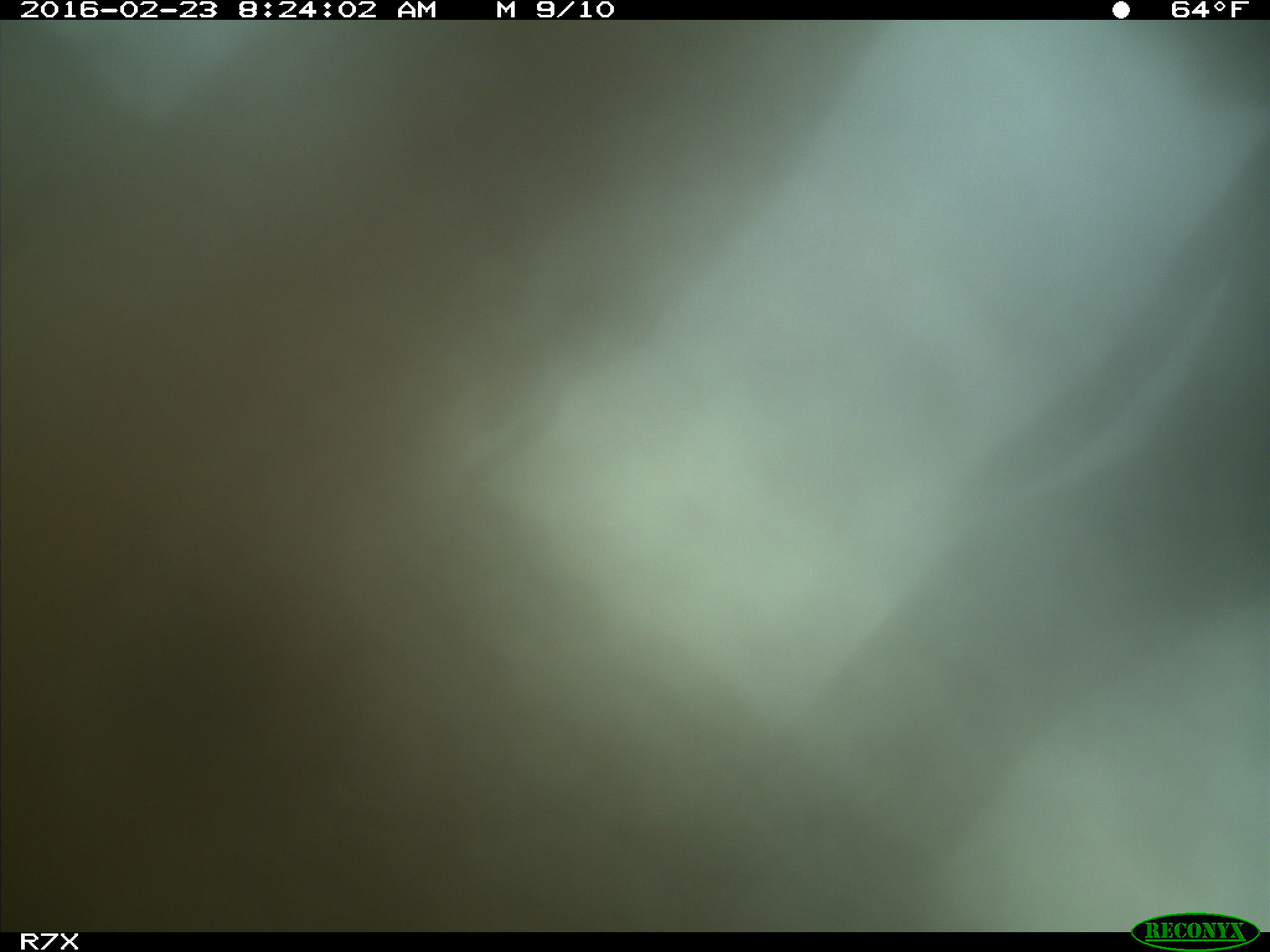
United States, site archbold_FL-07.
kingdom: Animalia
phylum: Chordata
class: Mammalia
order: Artiodactyla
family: Bovidae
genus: Bos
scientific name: Bos taurus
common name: domestic cow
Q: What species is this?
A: Bos taurus (domestic cow).